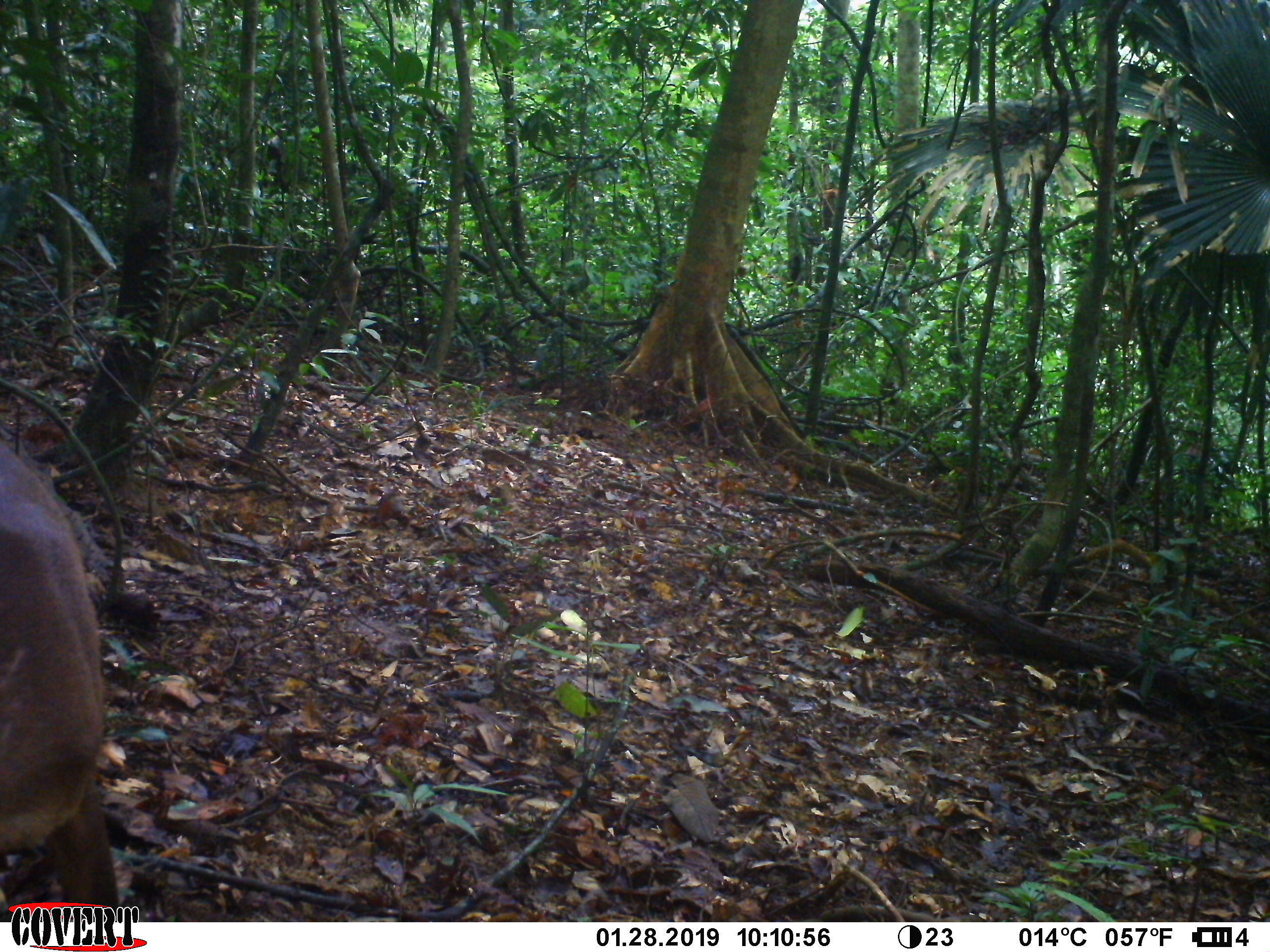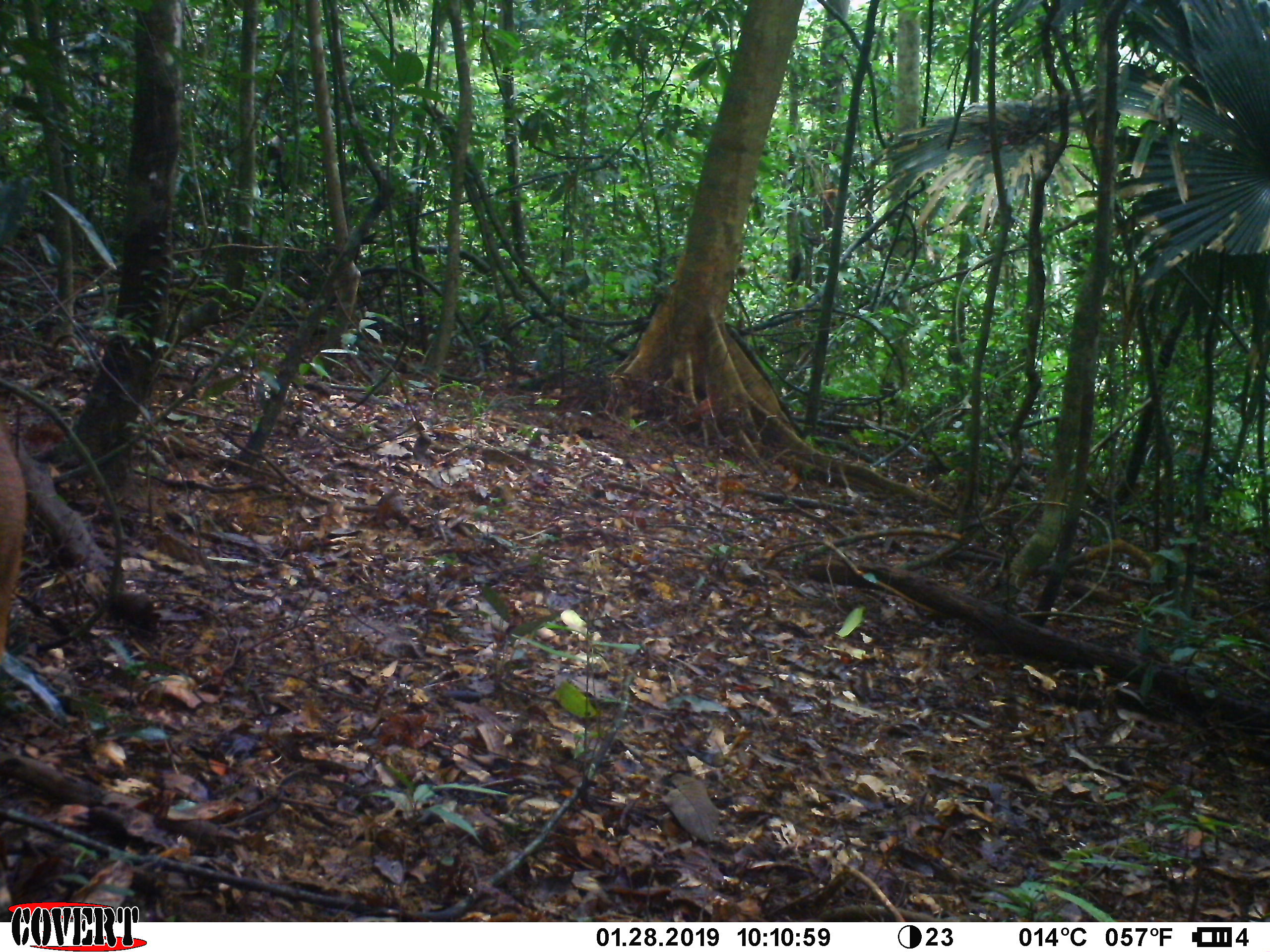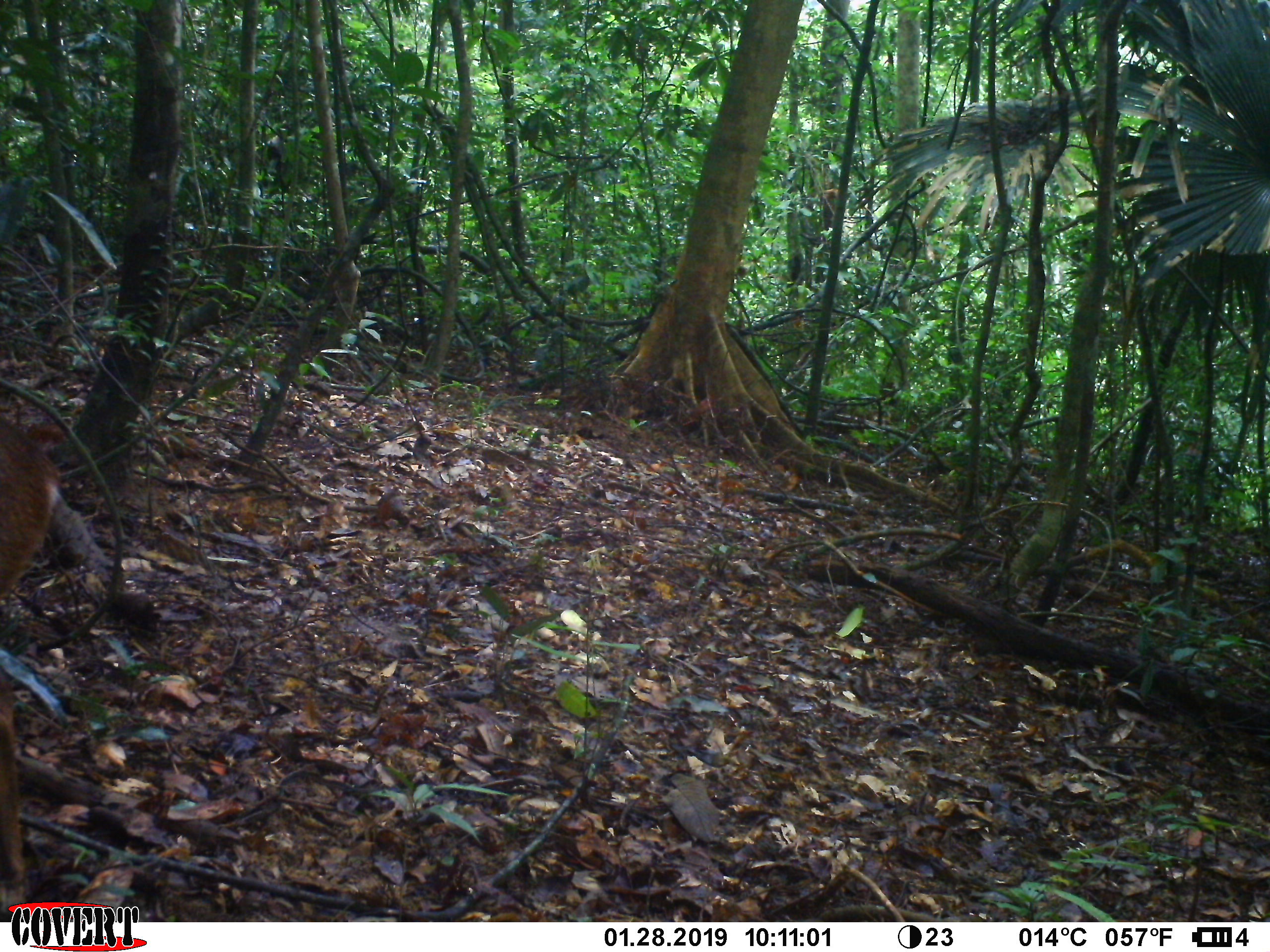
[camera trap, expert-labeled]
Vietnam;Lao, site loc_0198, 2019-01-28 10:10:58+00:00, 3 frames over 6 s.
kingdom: Animalia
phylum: Chordata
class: Mammalia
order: Artiodactyla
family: Cervidae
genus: Muntiacus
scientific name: Muntiacus vuquangensis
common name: large-antlered muntjac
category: large antlered muntjac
Large antlered muntjac (large-antlered muntjac) (Muntiacus vuquangensis). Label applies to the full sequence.